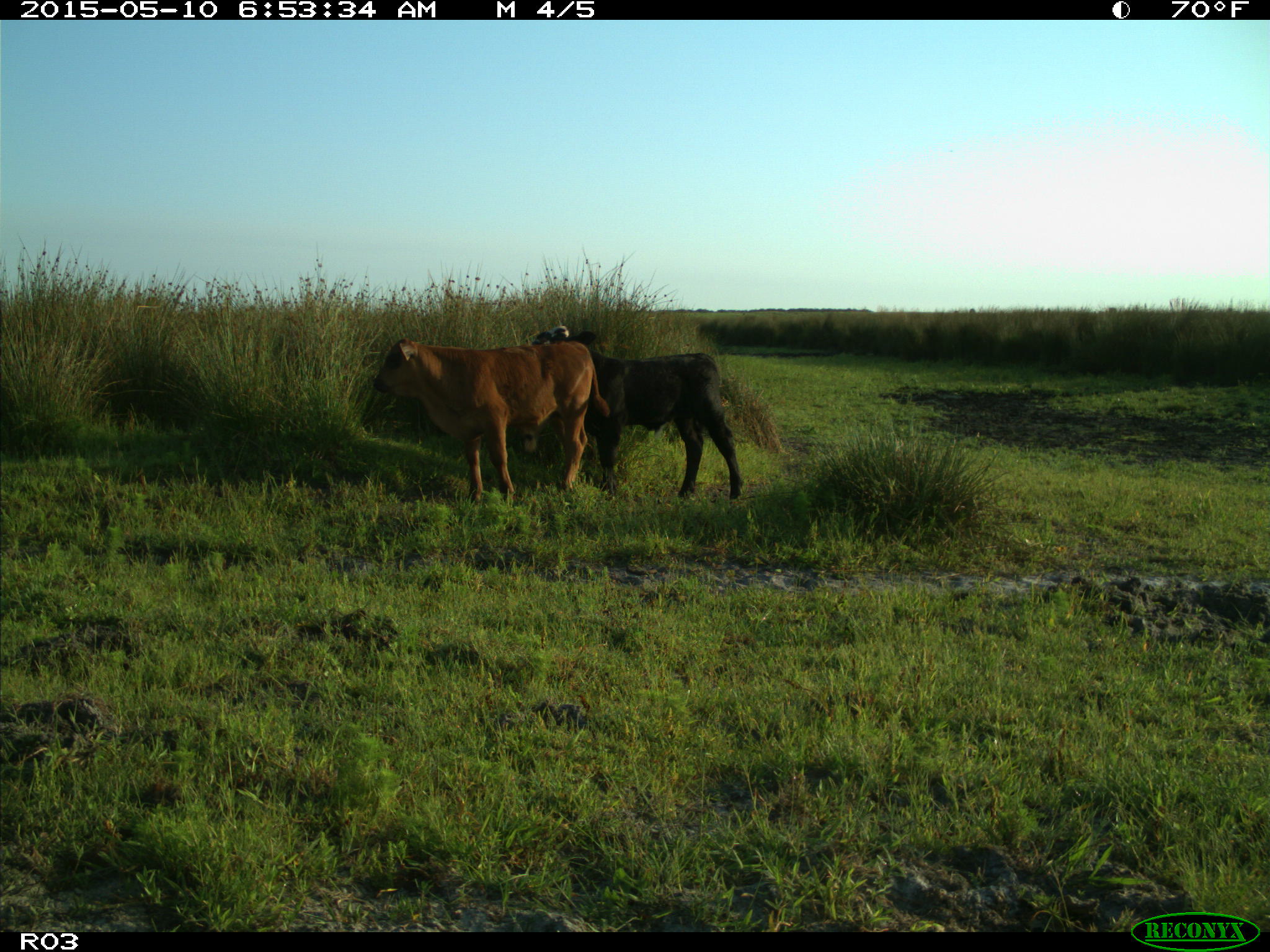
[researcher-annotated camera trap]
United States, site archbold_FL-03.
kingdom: Animalia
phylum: Chordata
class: Mammalia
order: Artiodactyla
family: Bovidae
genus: Bos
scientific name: Bos taurus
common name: domestic cow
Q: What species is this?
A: Bos taurus (domestic cow).